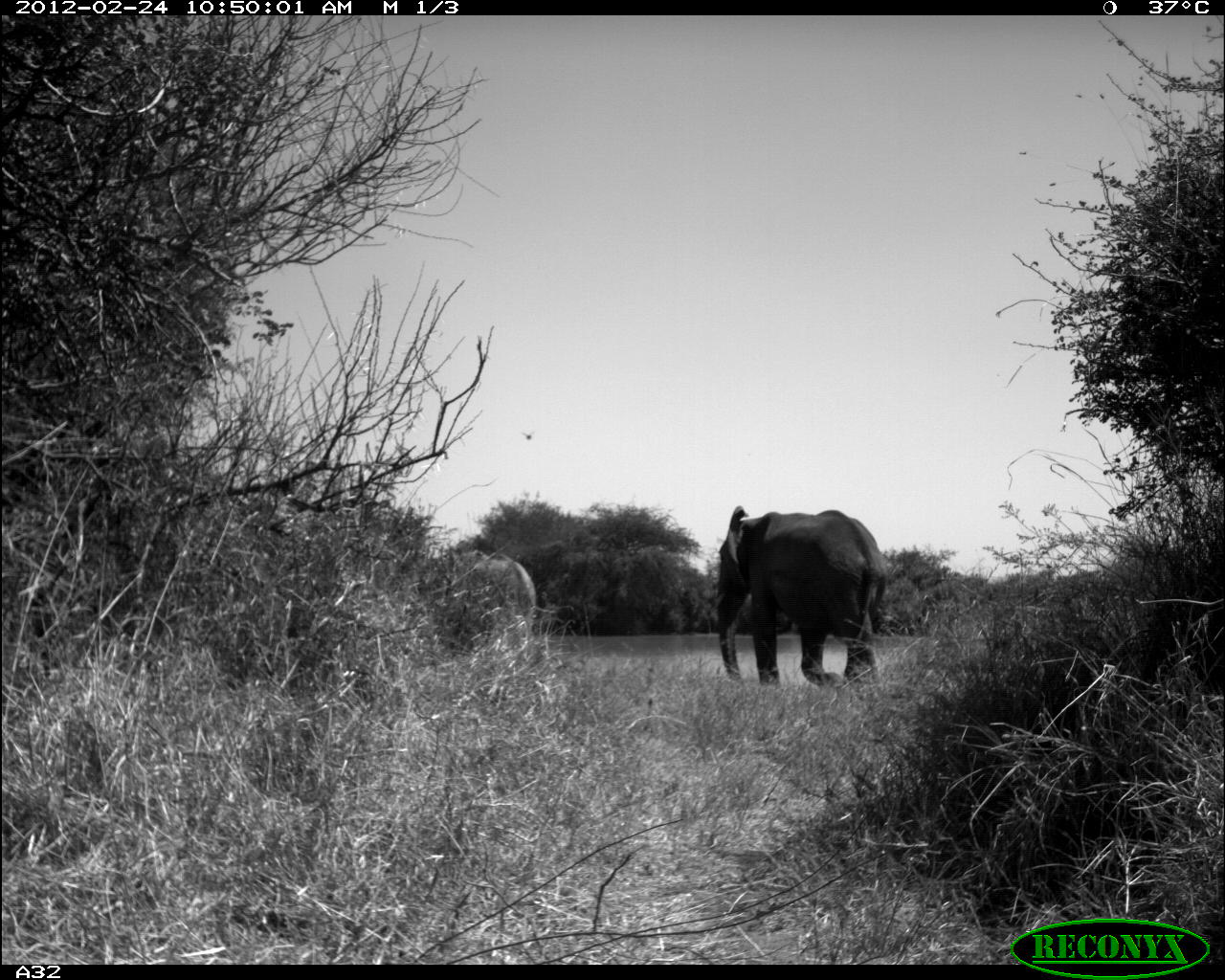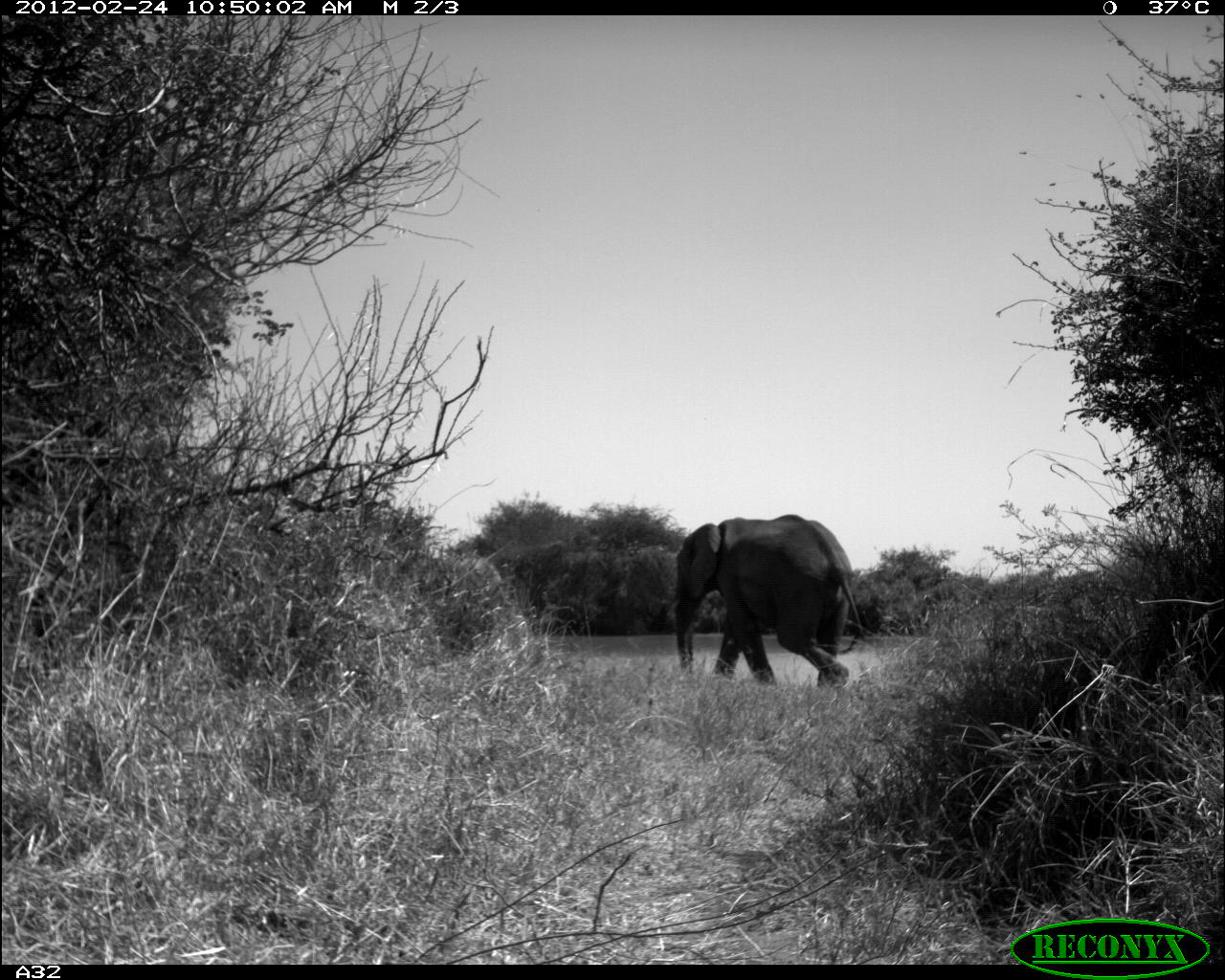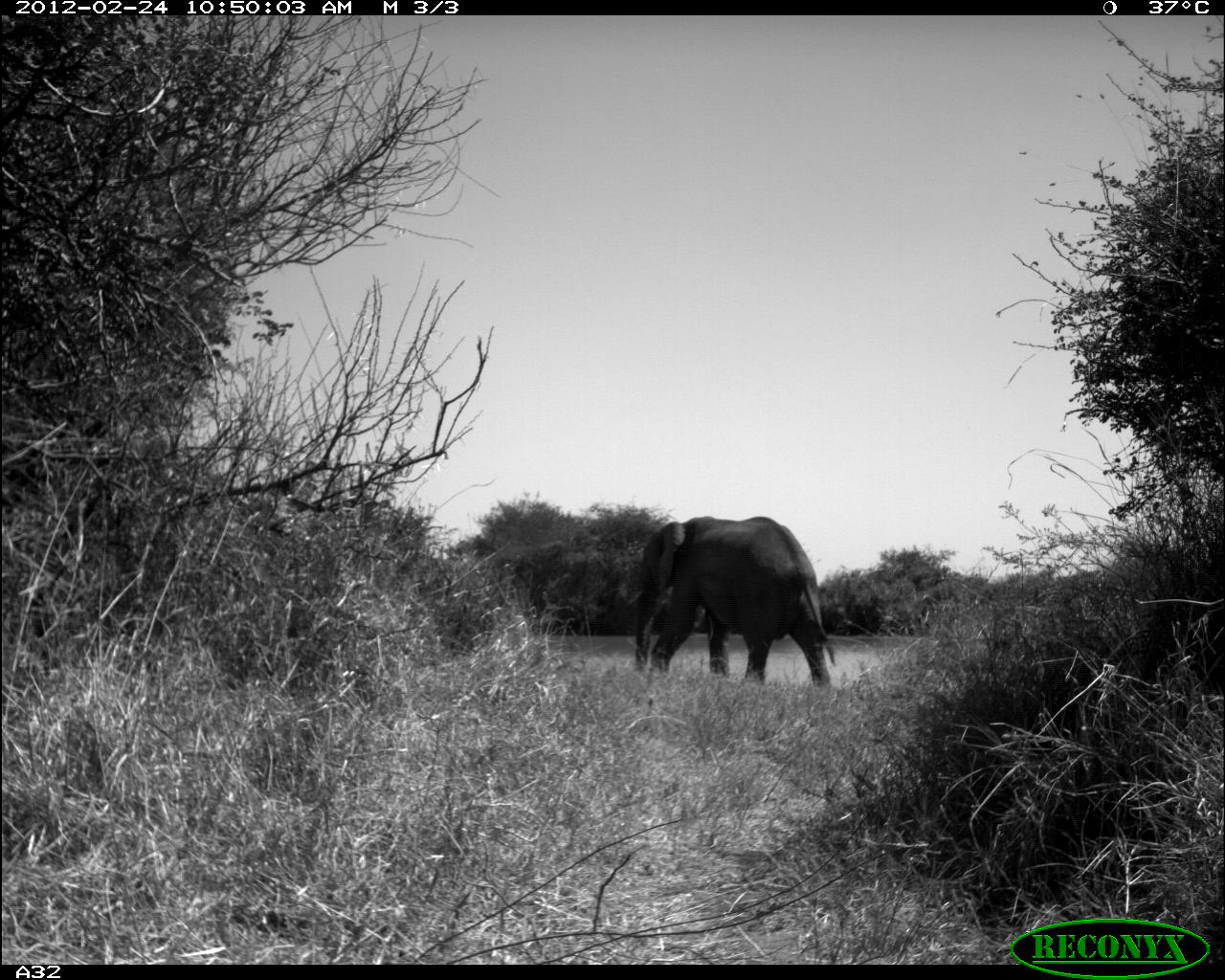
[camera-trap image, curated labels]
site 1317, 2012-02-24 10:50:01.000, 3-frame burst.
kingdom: Animalia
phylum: Chordata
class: Mammalia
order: Proboscidea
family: Elephantidae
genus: Loxodonta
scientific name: Loxodonta africana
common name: african bush elephant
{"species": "Loxodonta africana (african bush elephant)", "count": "2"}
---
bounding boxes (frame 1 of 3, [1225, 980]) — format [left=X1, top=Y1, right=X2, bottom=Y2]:
loxodonta africana: [left=714, top=505, right=887, bottom=688]; [left=443, top=550, right=535, bottom=678]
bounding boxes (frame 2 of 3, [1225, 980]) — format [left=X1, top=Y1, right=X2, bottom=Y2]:
loxodonta africana: [left=672, top=514, right=862, bottom=691]; [left=384, top=556, right=504, bottom=667]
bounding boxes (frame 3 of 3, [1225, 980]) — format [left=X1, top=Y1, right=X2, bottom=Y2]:
loxodonta africana: [left=627, top=516, right=834, bottom=691]